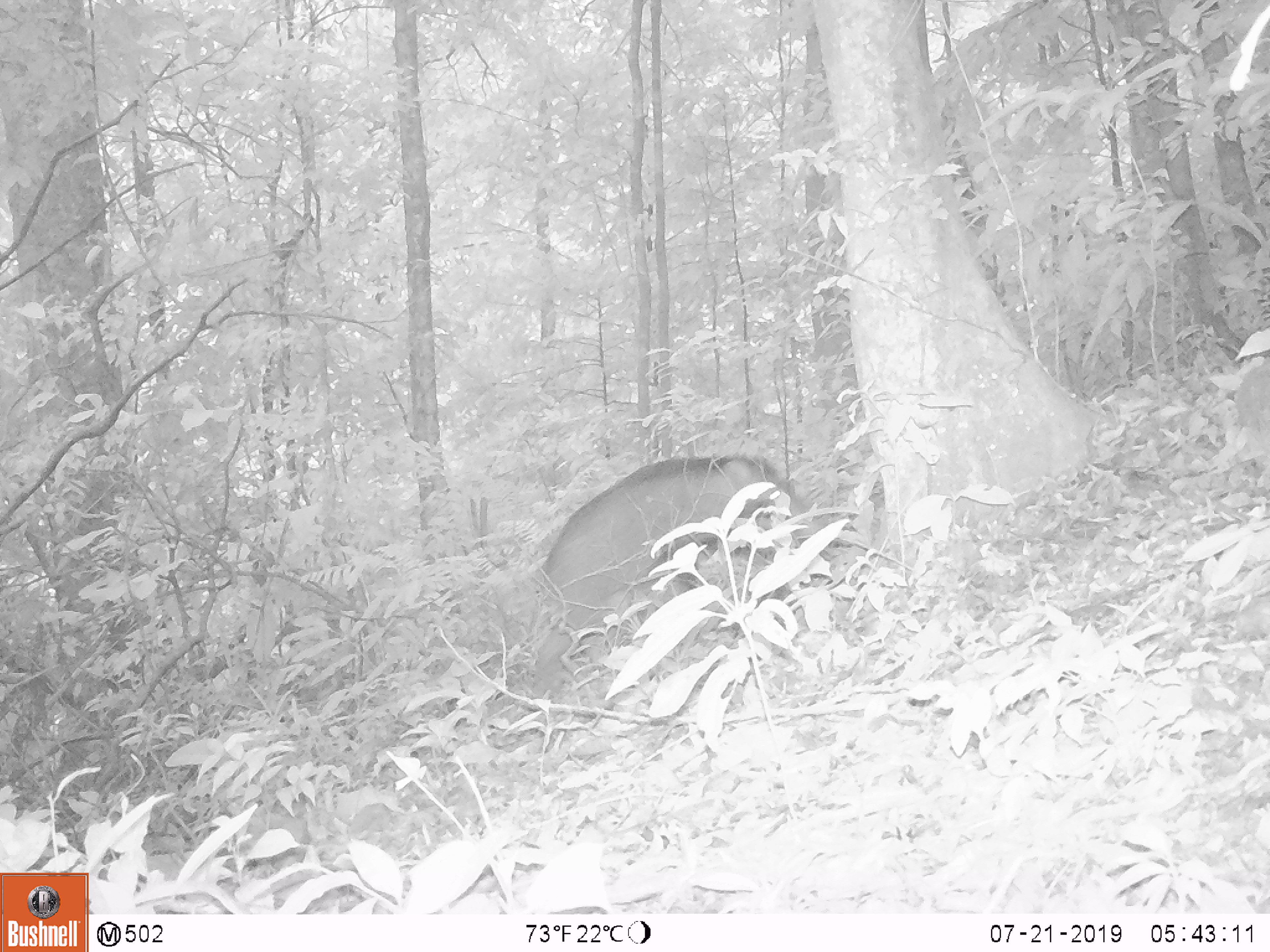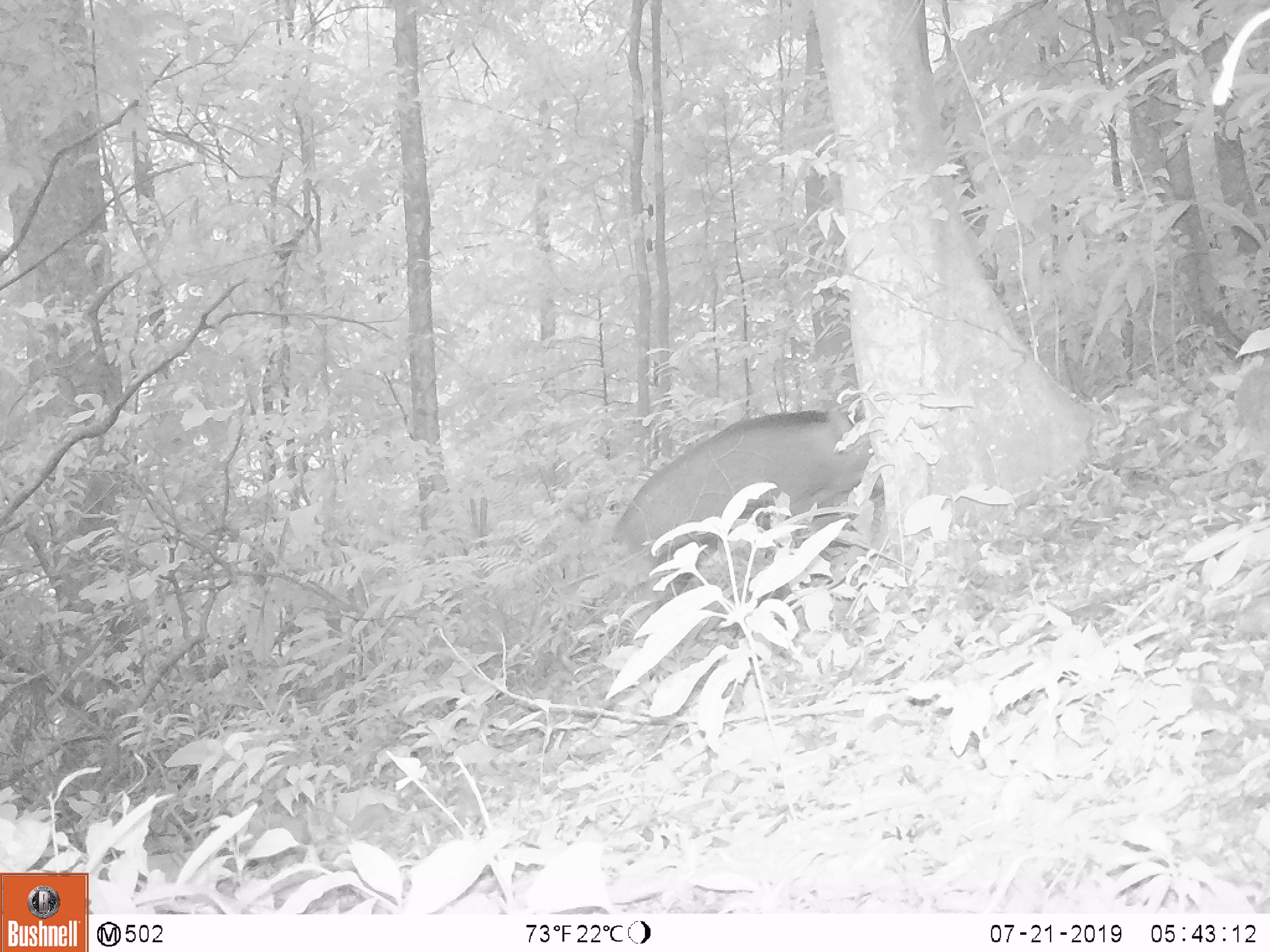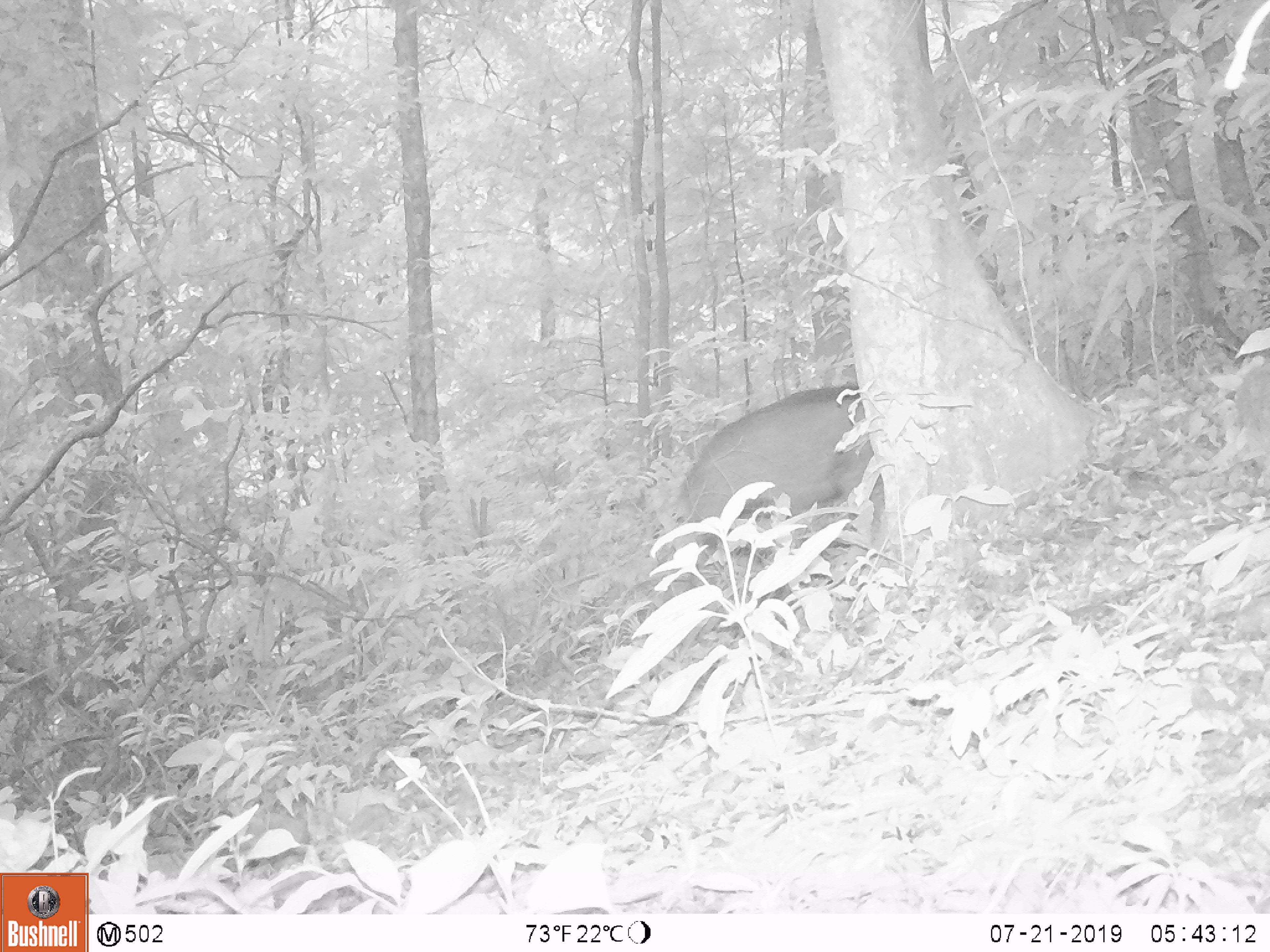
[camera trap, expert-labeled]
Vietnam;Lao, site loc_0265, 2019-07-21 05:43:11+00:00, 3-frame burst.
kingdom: Animalia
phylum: Chordata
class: Mammalia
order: Artiodactyla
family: Suidae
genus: Sus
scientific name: Sus scrofa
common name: eurasian wild pig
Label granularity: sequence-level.